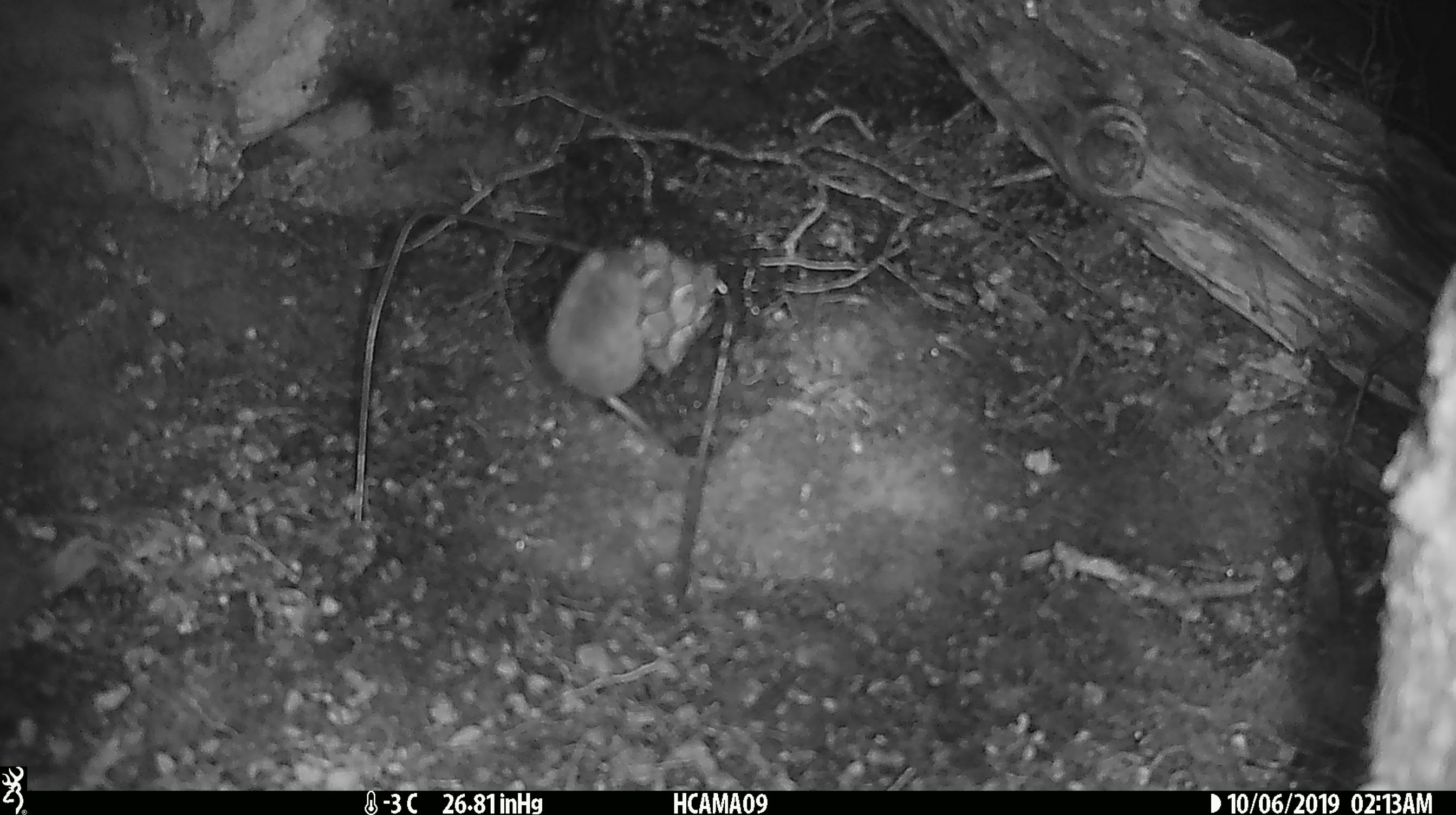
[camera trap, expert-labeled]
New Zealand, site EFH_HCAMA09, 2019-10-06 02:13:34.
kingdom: Animalia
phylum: Chordata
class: Mammalia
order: Rodentia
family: Muridae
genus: Mus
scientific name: Mus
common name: mouse